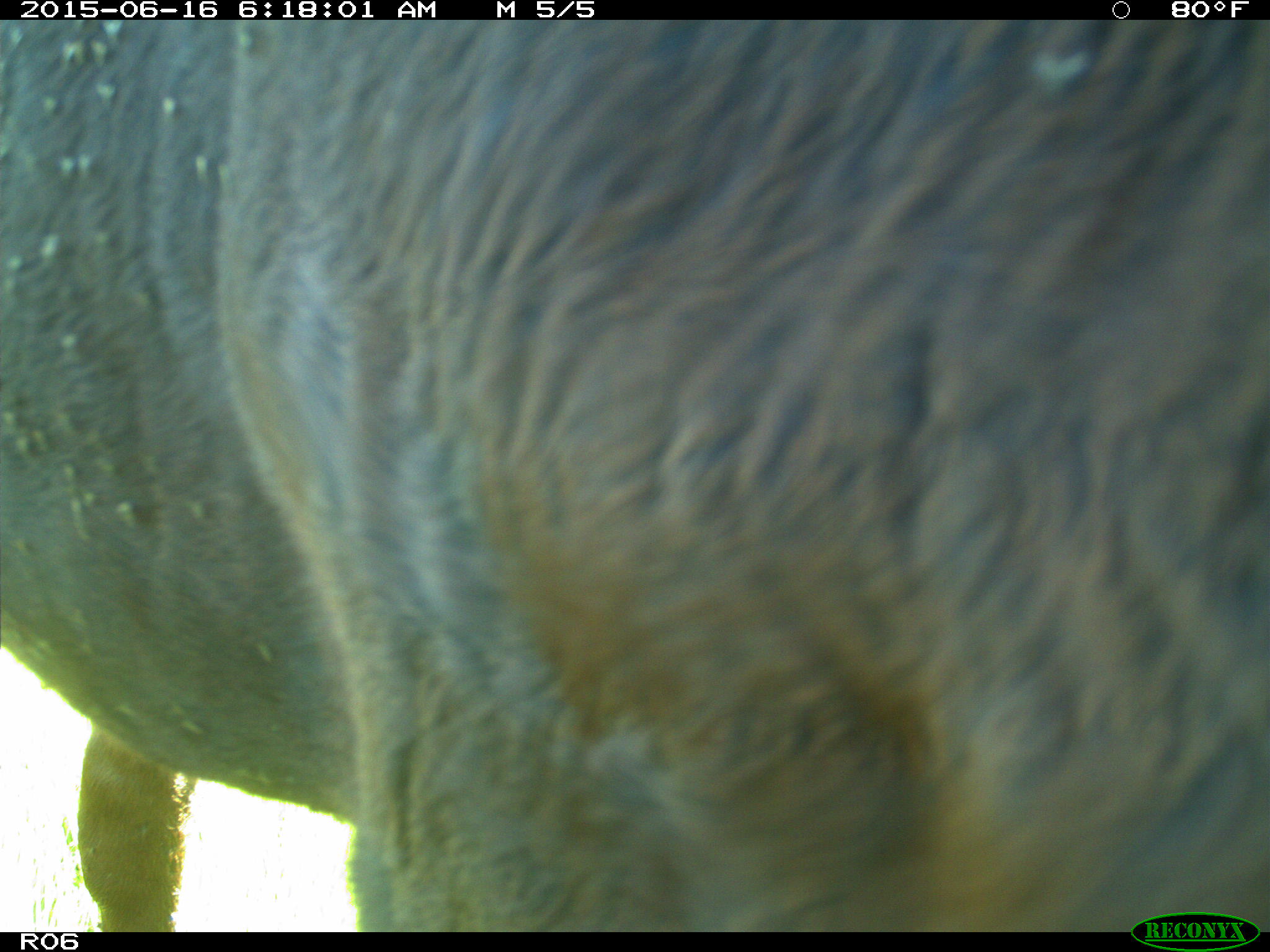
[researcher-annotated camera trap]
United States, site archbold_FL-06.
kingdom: Animalia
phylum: Chordata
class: Mammalia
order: Artiodactyla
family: Bovidae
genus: Bos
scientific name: Bos taurus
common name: domestic cow